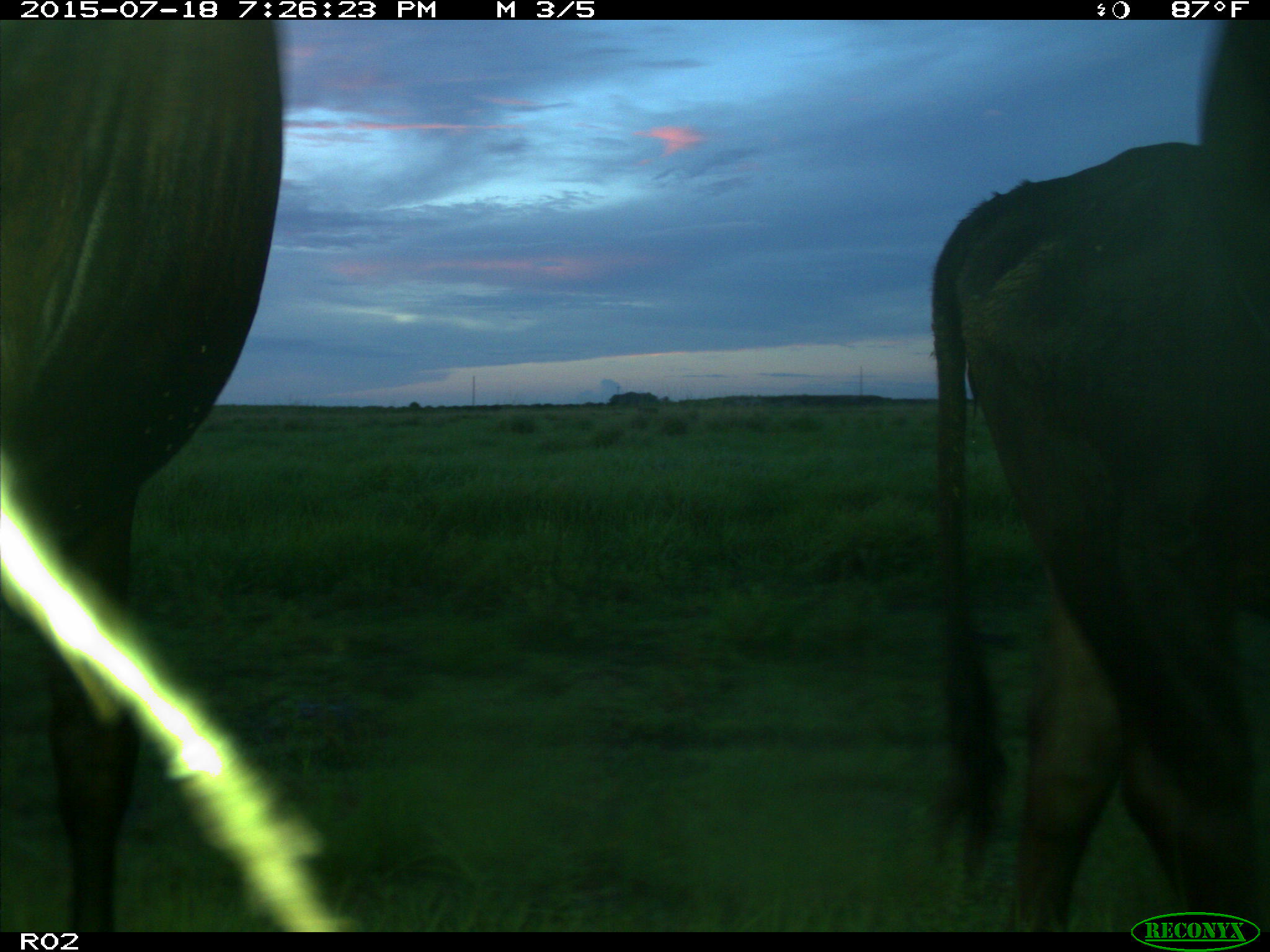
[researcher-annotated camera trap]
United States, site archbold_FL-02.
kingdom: Animalia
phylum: Chordata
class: Mammalia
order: Artiodactyla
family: Bovidae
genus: Bos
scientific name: Bos taurus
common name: domestic cow